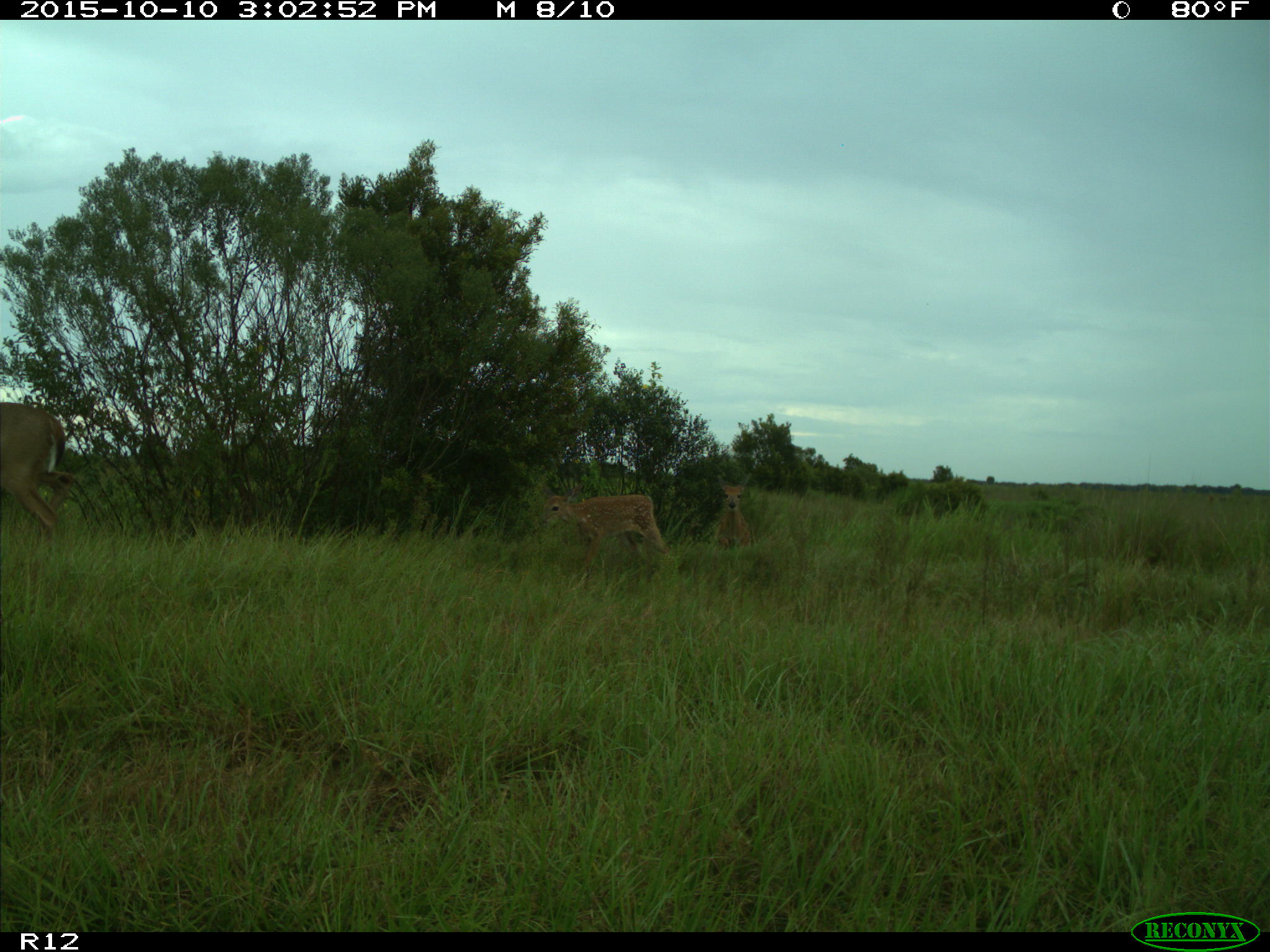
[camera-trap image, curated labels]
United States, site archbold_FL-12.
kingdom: Animalia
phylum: Chordata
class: Mammalia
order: Artiodactyla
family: Cervidae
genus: Odocoileus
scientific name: Odocoileus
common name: deer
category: unidentified deer